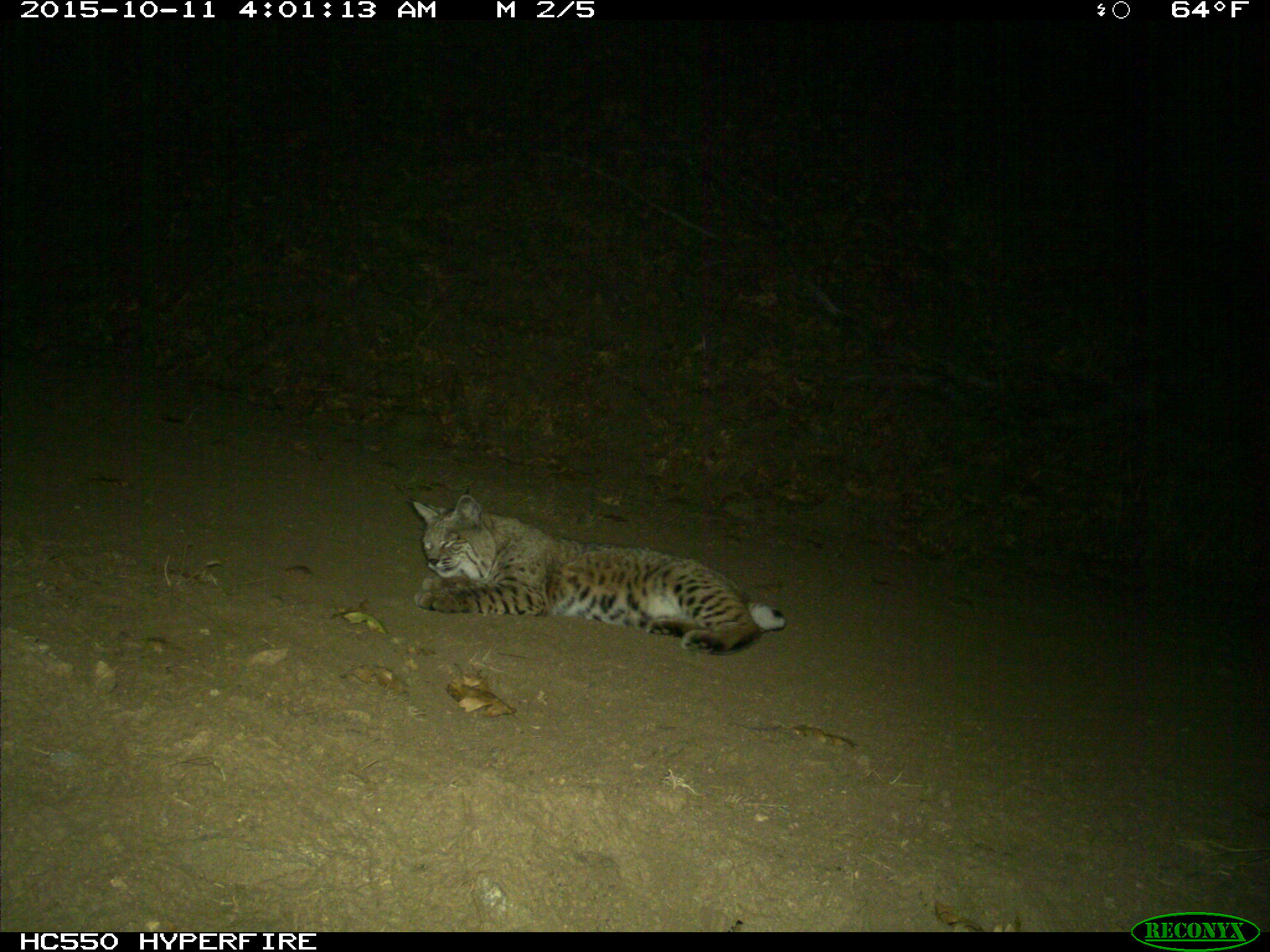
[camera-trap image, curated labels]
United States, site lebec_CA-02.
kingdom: Animalia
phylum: Chordata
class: Mammalia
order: Carnivora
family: Felidae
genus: Lynx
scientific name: Lynx rufus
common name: bobcat